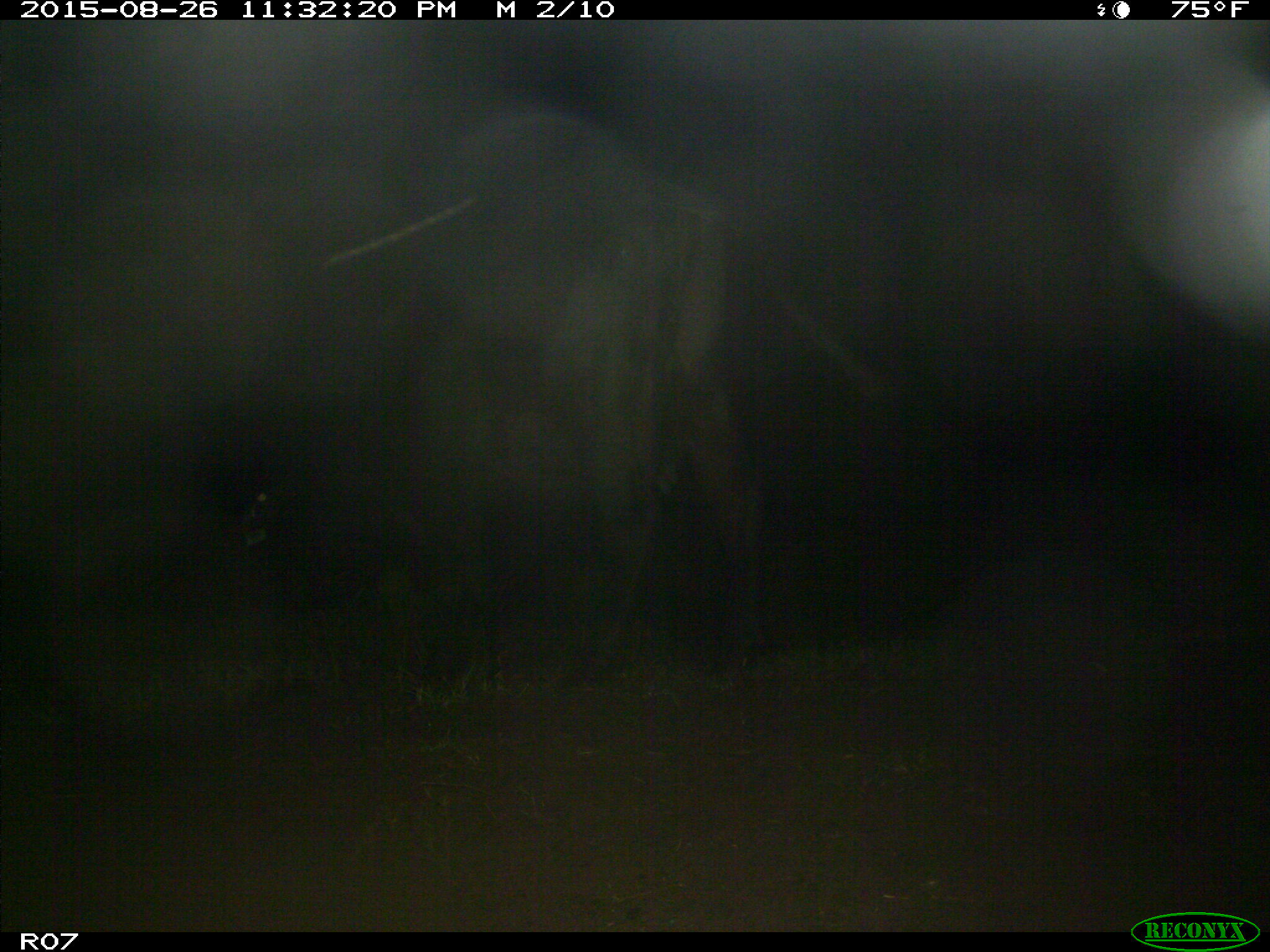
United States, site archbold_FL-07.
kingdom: Animalia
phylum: Chordata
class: Mammalia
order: Artiodactyla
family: Bovidae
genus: Bos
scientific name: Bos taurus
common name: domestic cow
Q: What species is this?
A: Bos taurus (domestic cow).